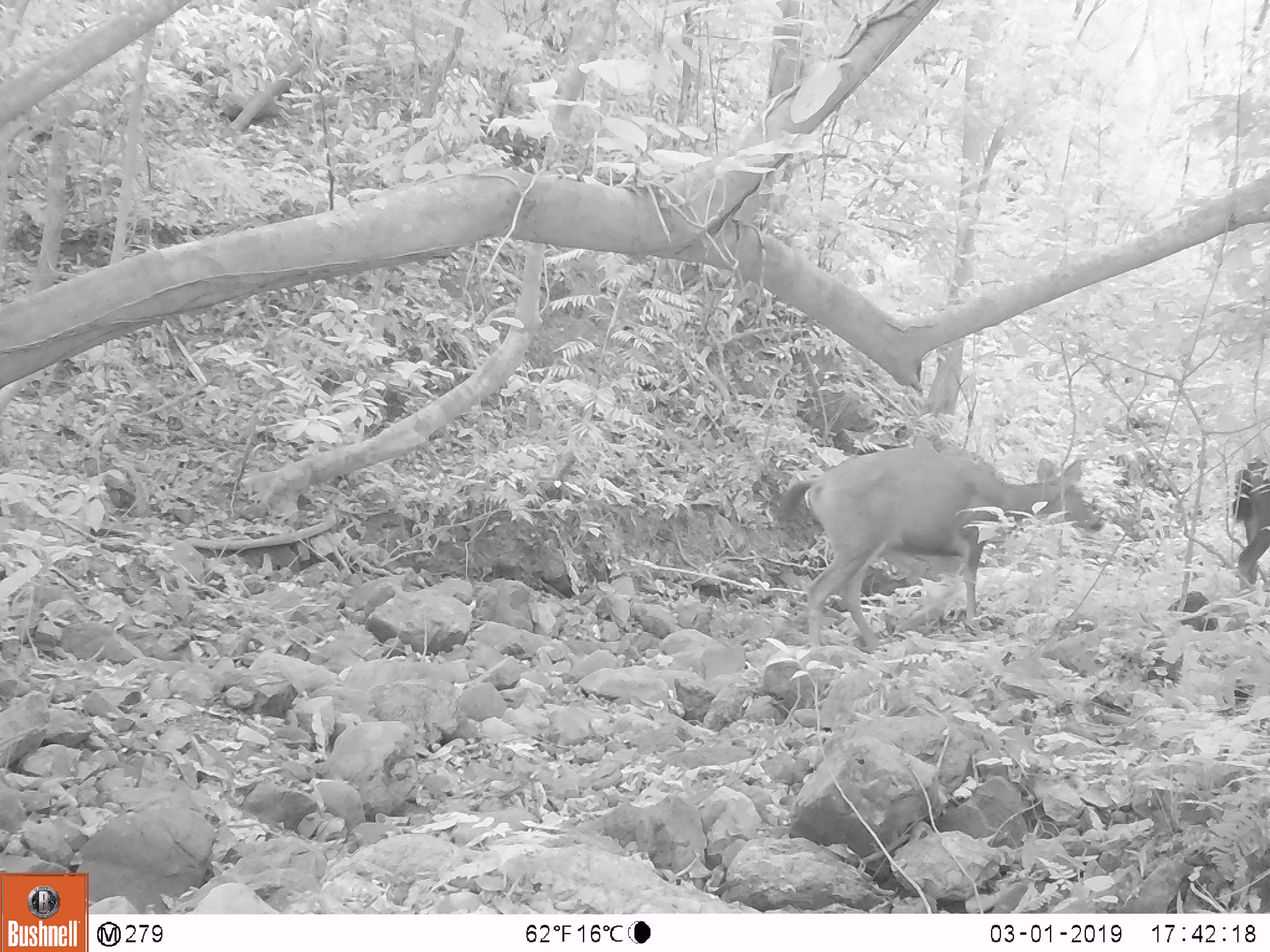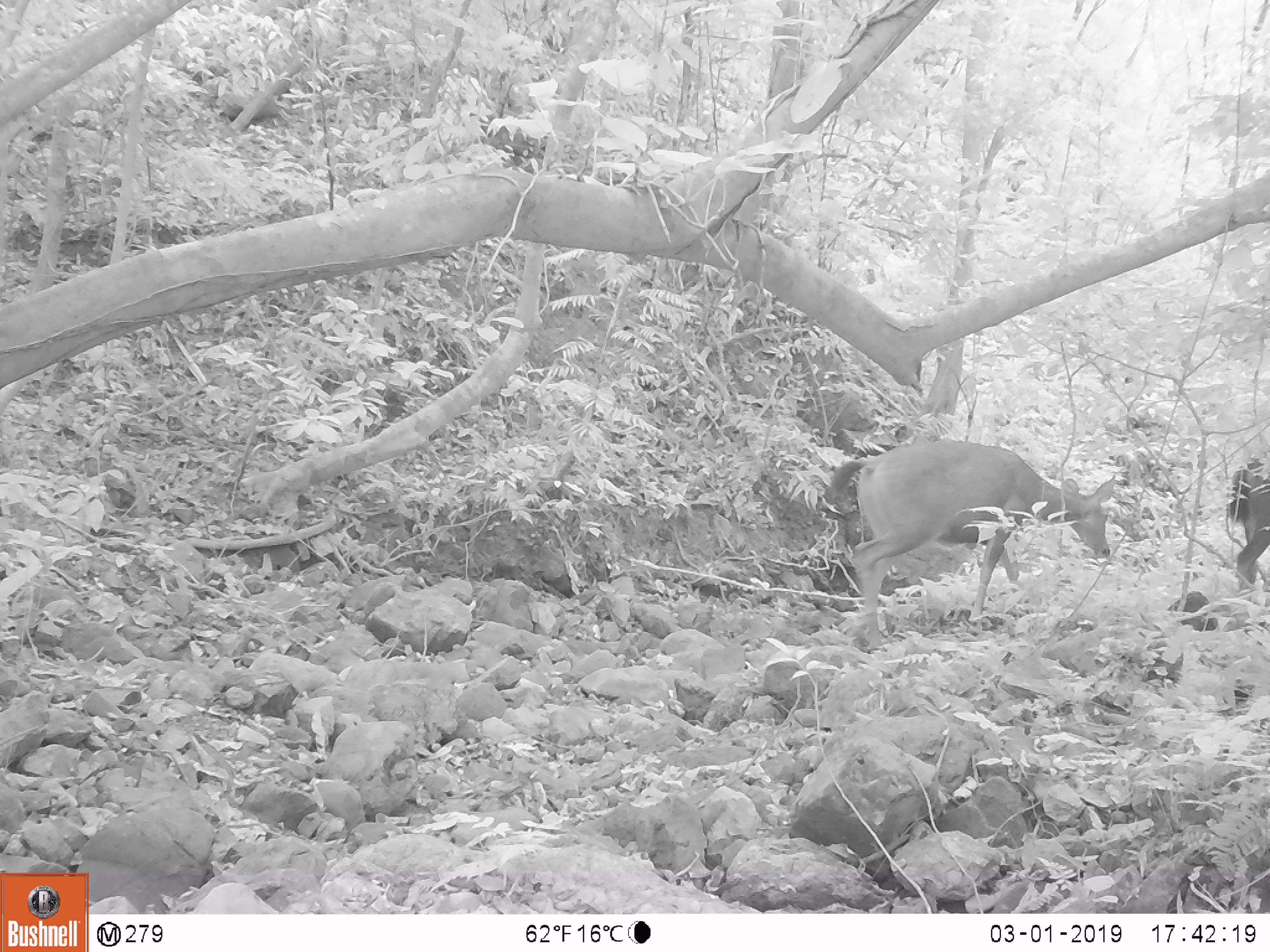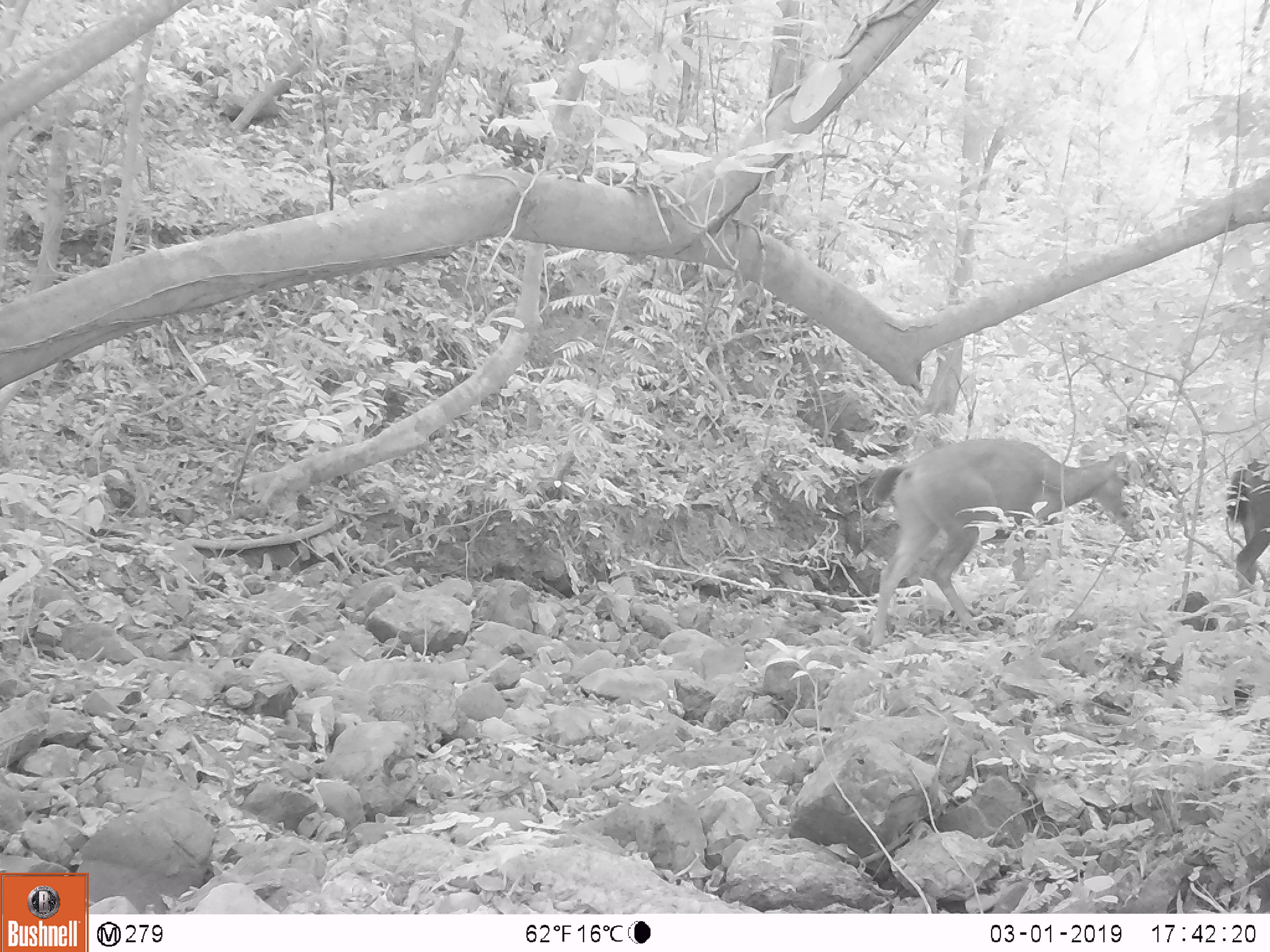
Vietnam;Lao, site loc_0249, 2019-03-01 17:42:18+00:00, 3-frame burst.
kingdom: Animalia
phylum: Chordata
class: Mammalia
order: Artiodactyla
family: Cervidae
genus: Rusa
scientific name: Rusa unicolor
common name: sambar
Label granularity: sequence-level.